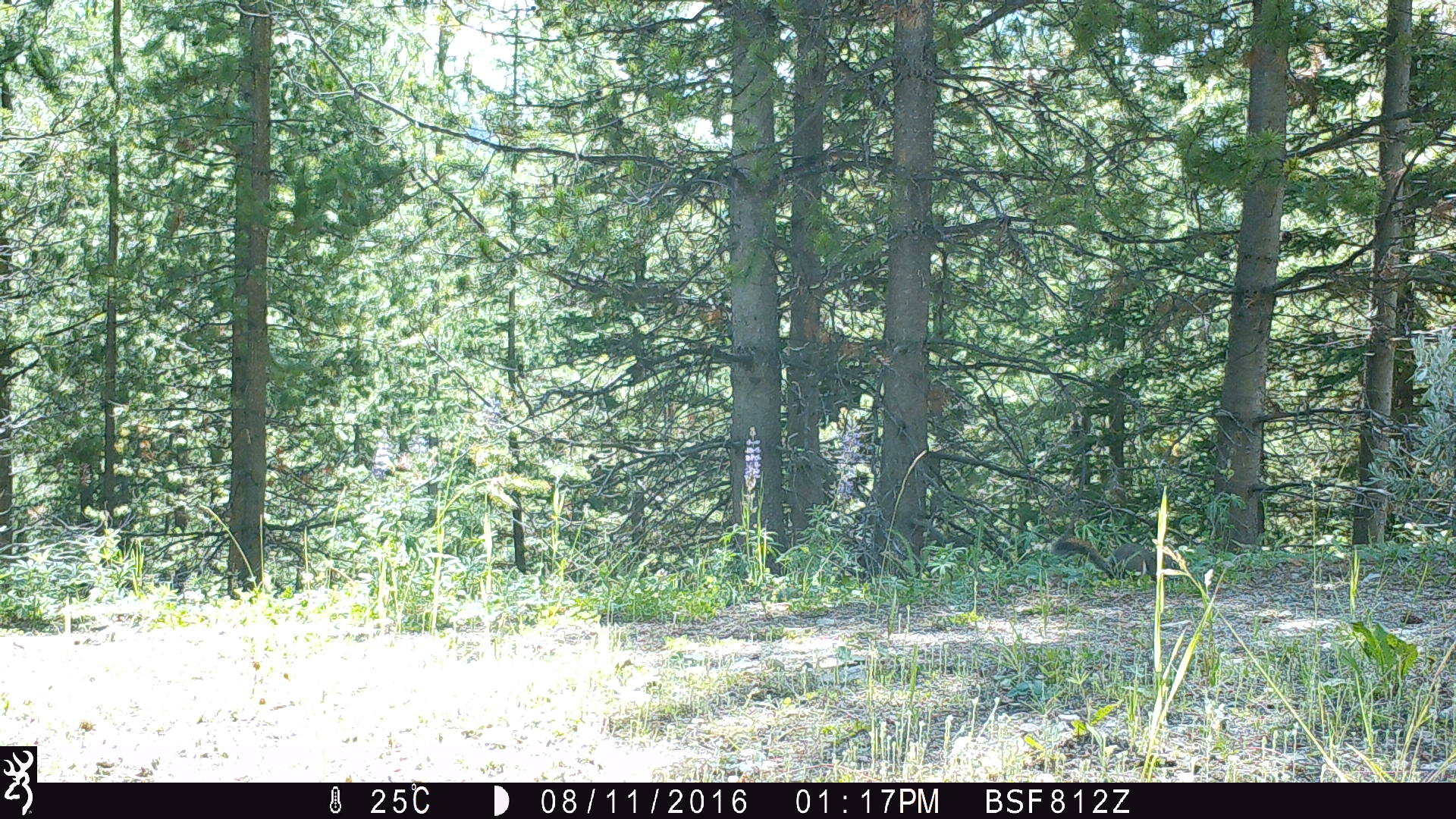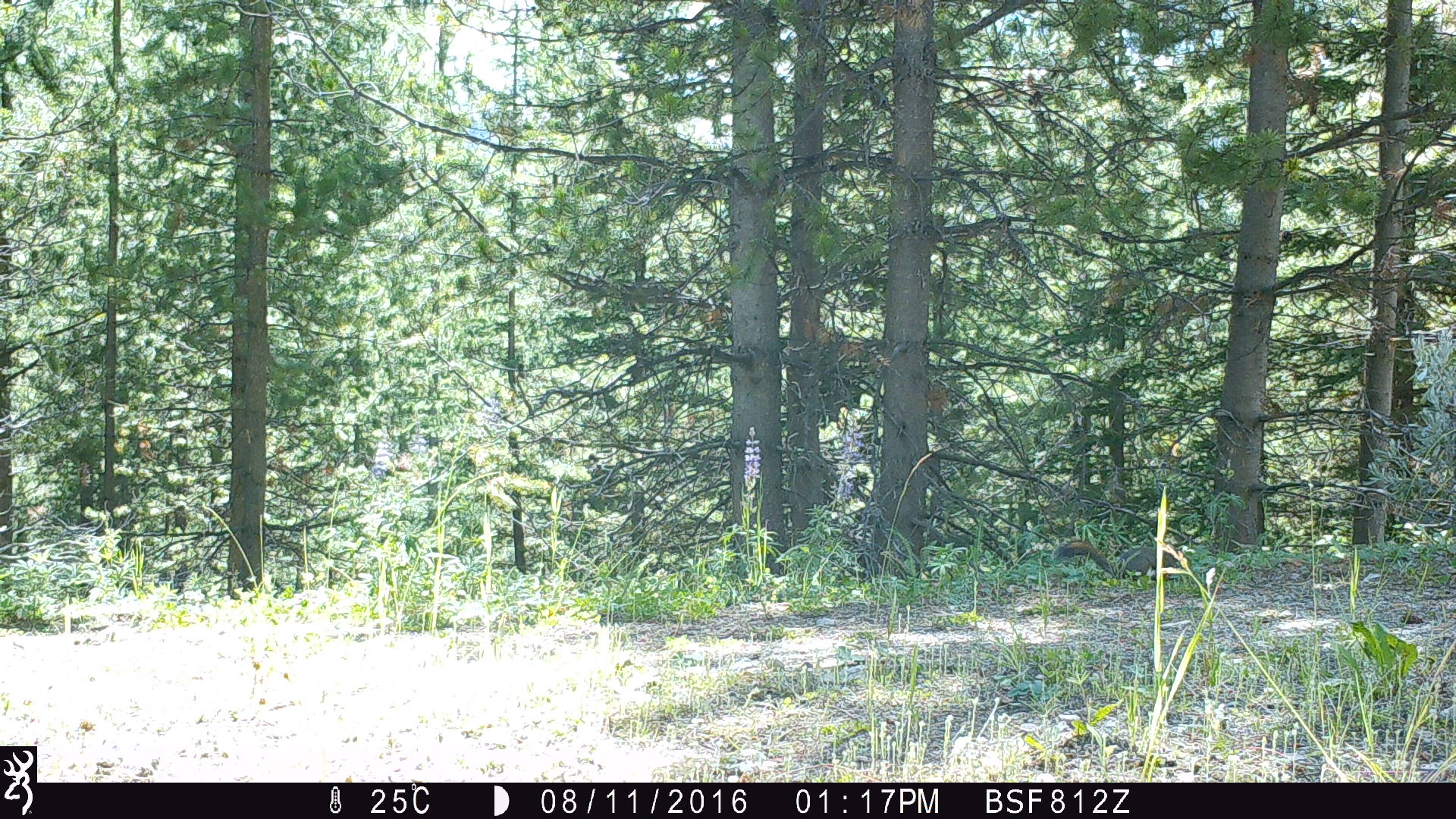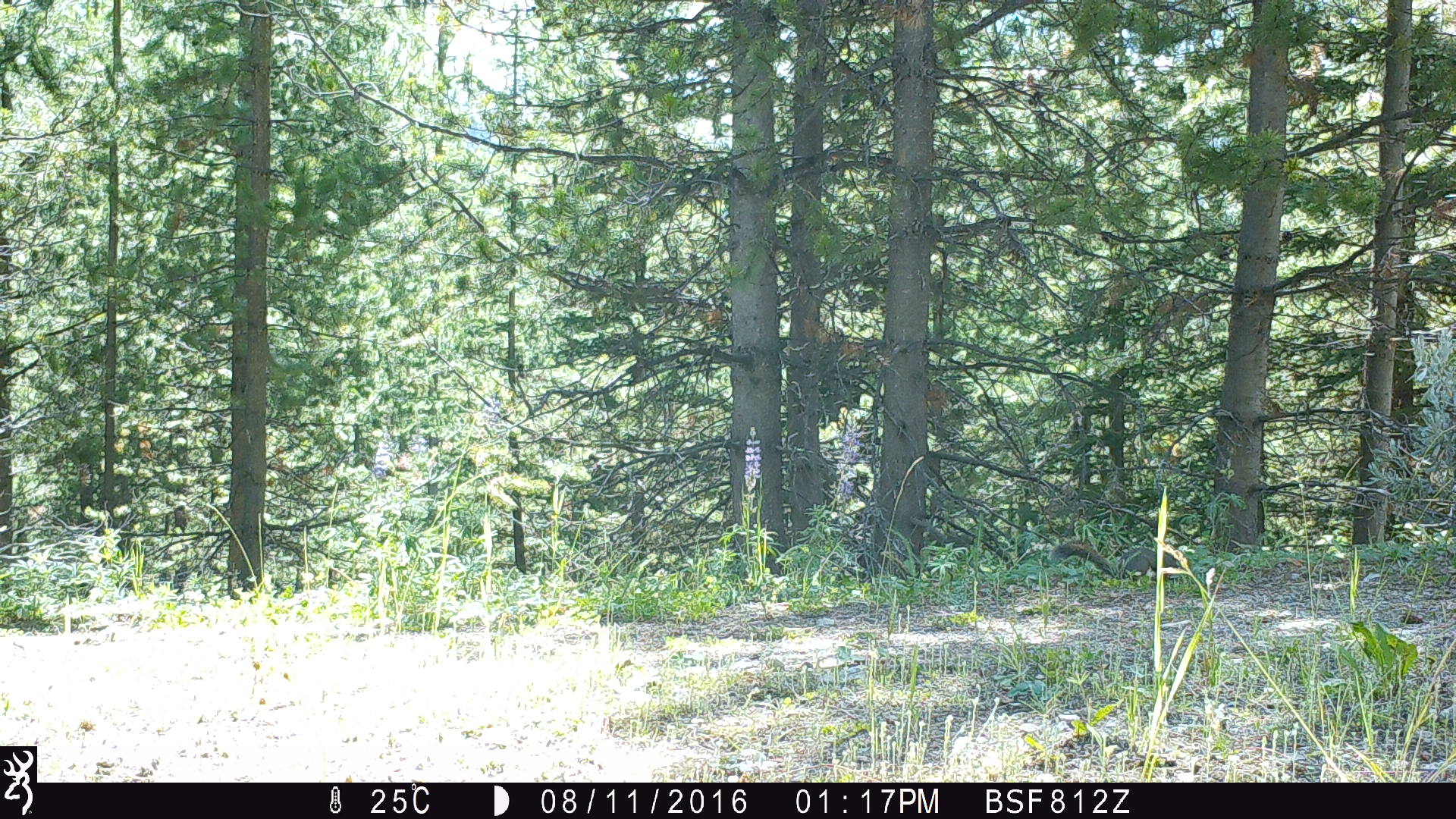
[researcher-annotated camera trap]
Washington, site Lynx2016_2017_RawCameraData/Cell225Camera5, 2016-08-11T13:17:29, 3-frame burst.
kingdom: Animalia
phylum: Chordata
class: Mammalia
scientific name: Mammalia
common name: small mammal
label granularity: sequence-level